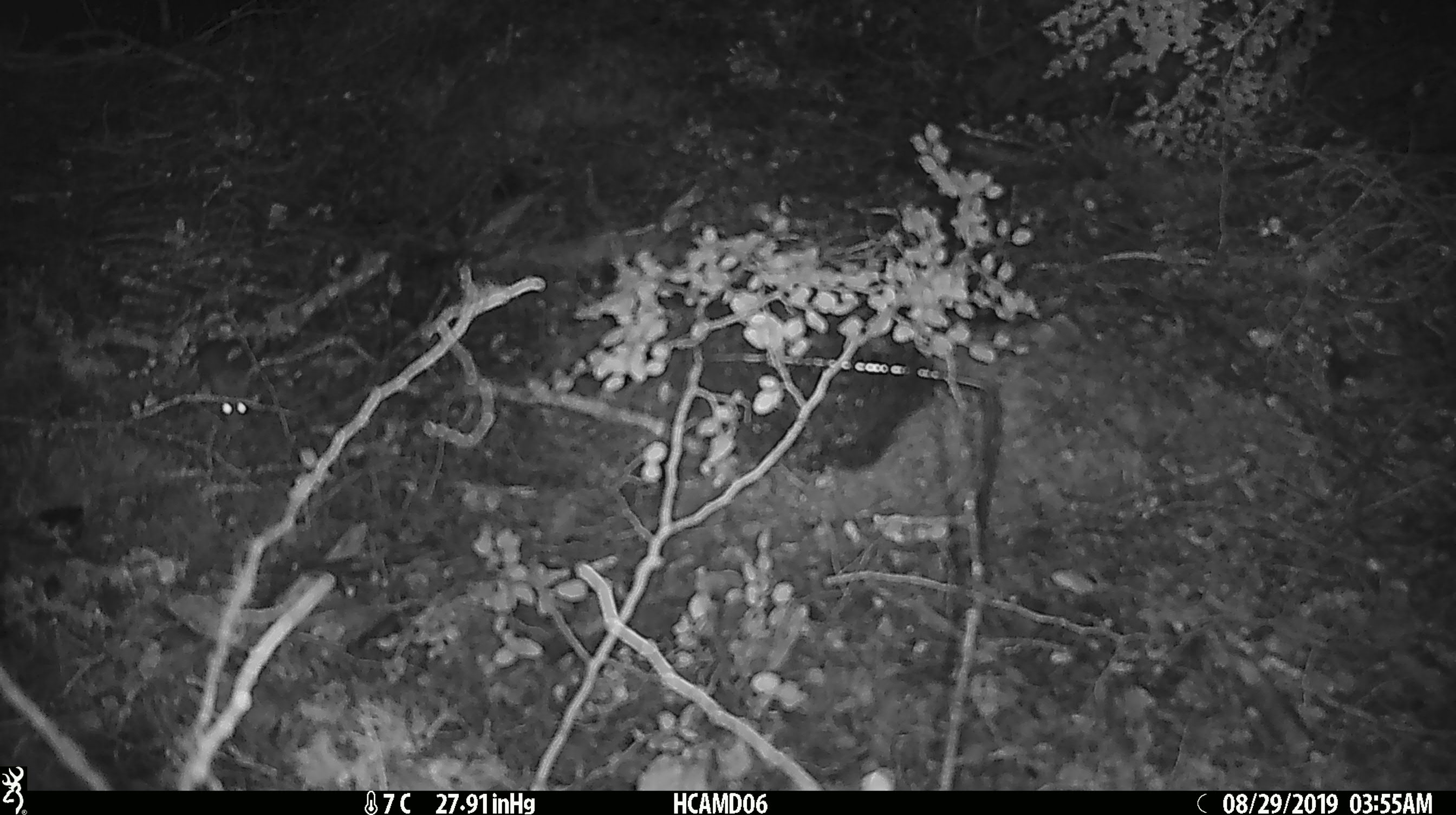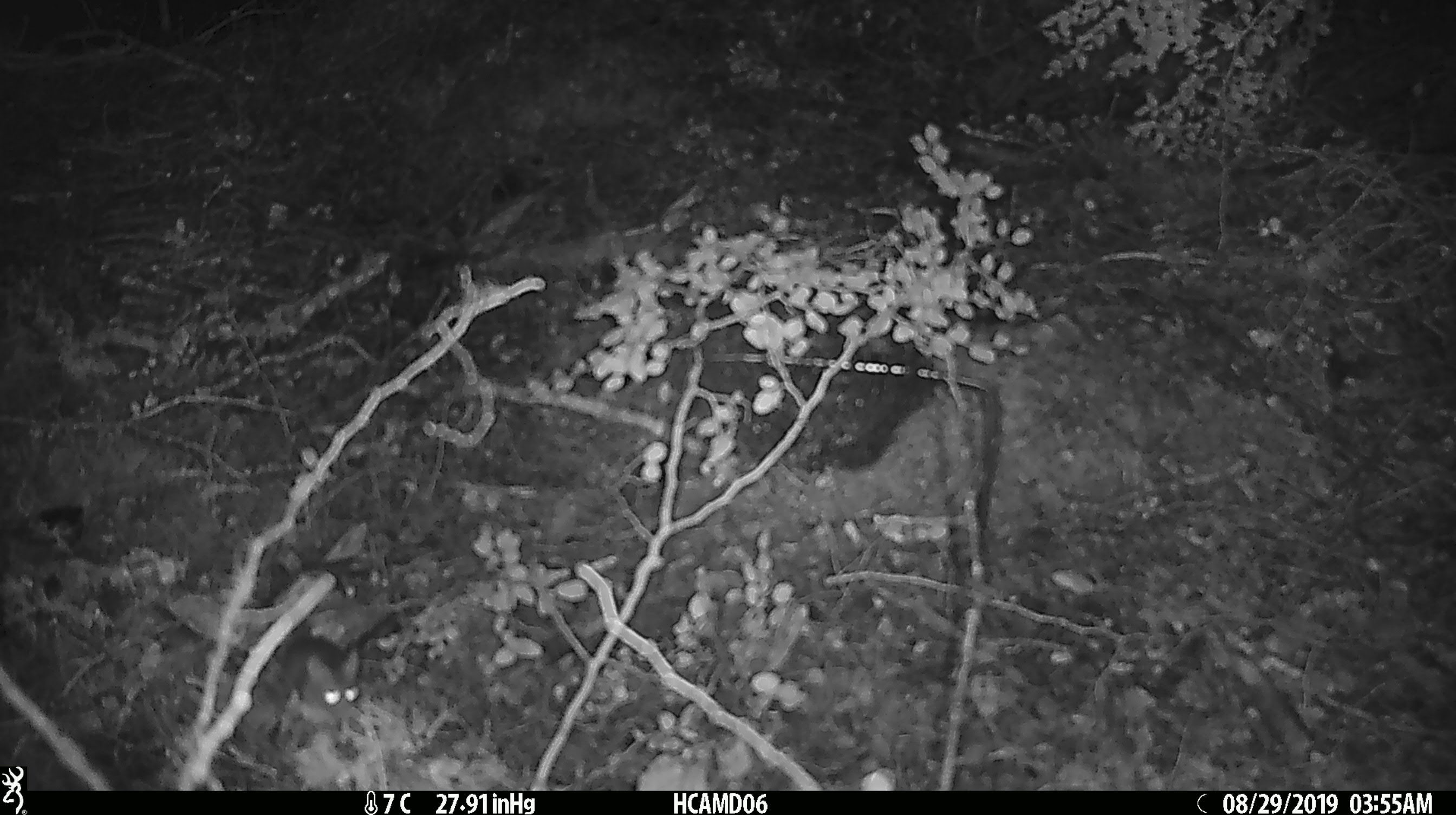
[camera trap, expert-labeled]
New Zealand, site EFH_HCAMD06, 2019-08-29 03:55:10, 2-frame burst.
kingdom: Animalia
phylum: Chordata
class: Mammalia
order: Rodentia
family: Muridae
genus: Mus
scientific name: Mus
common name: mouse